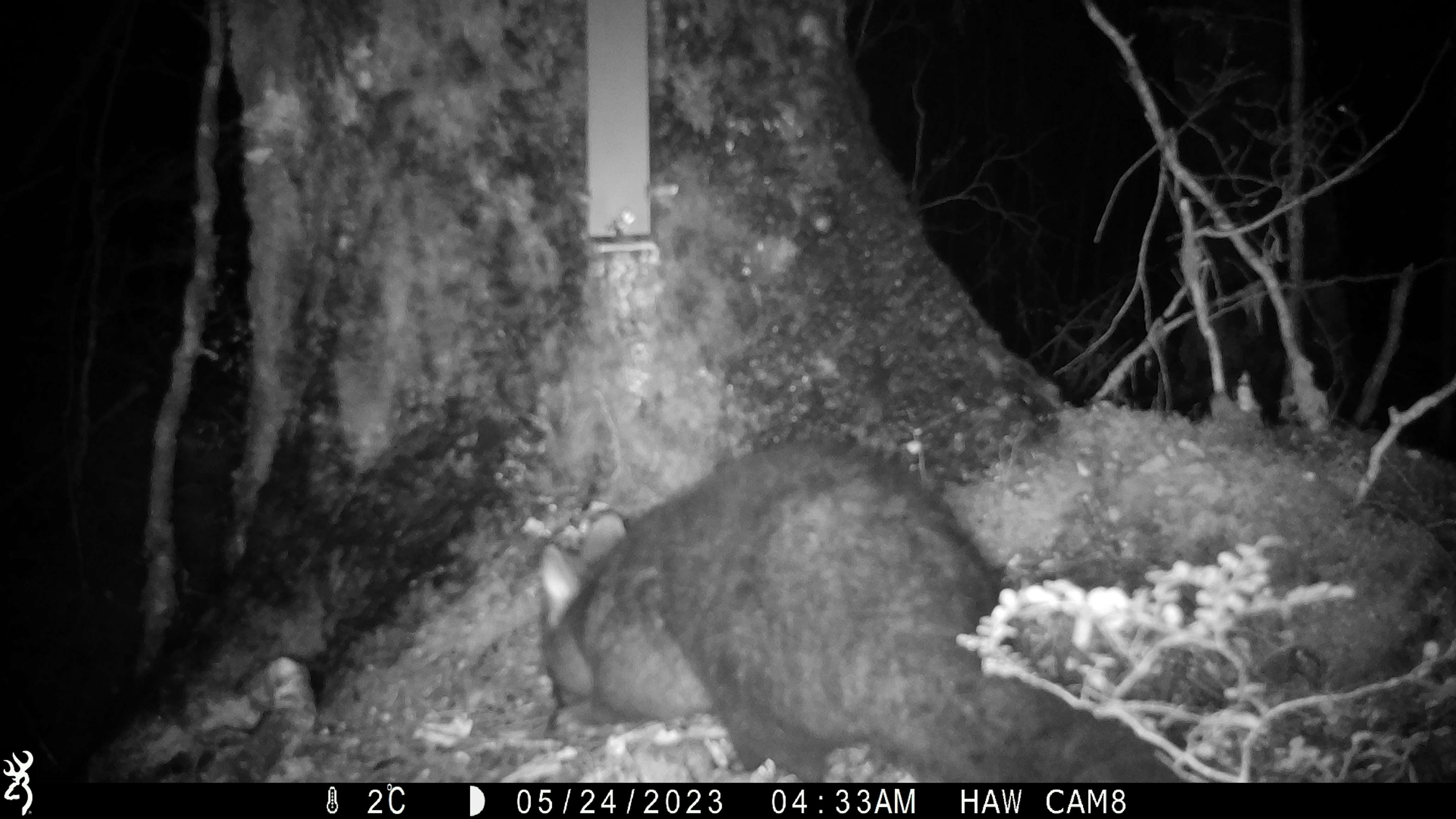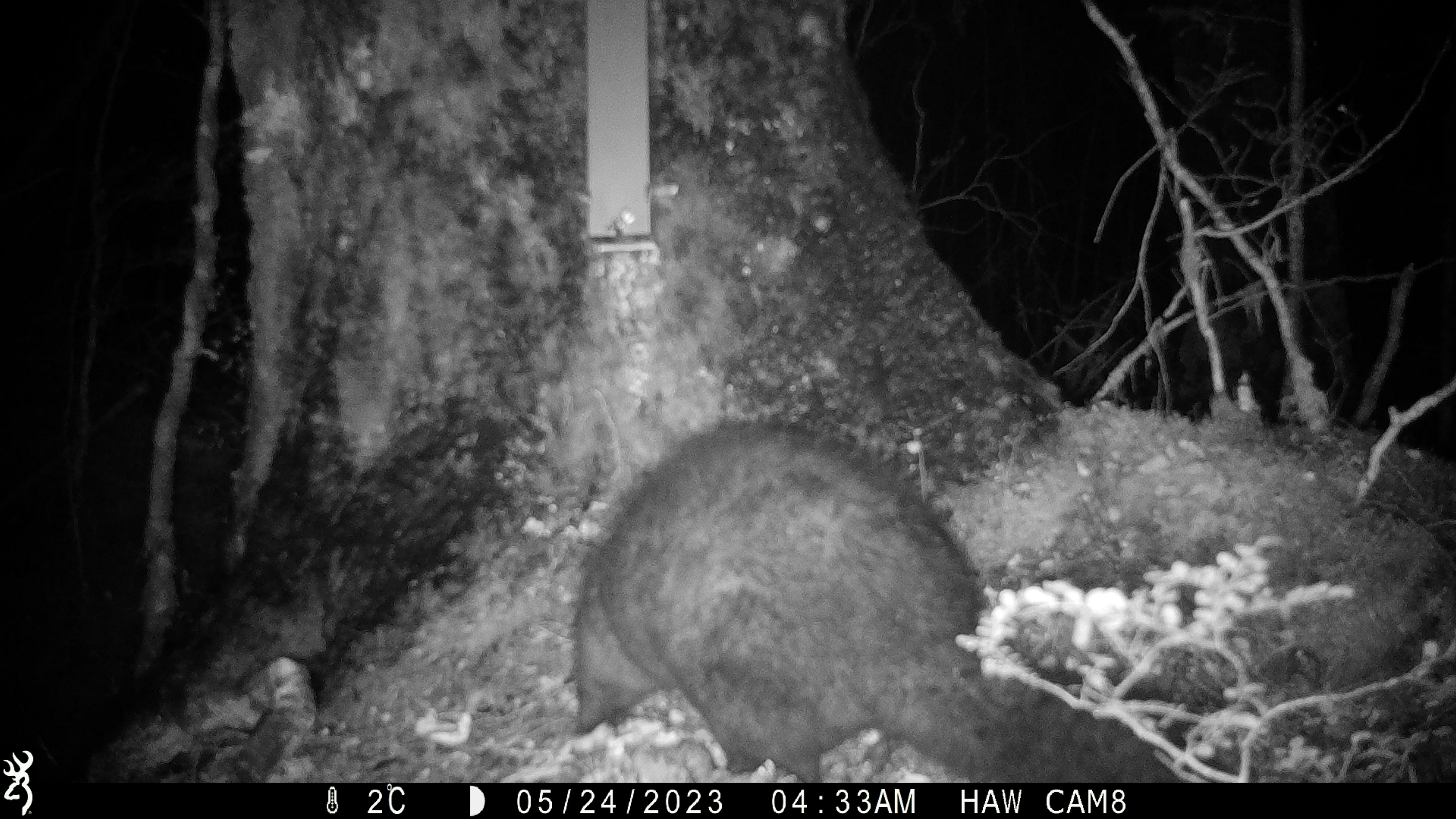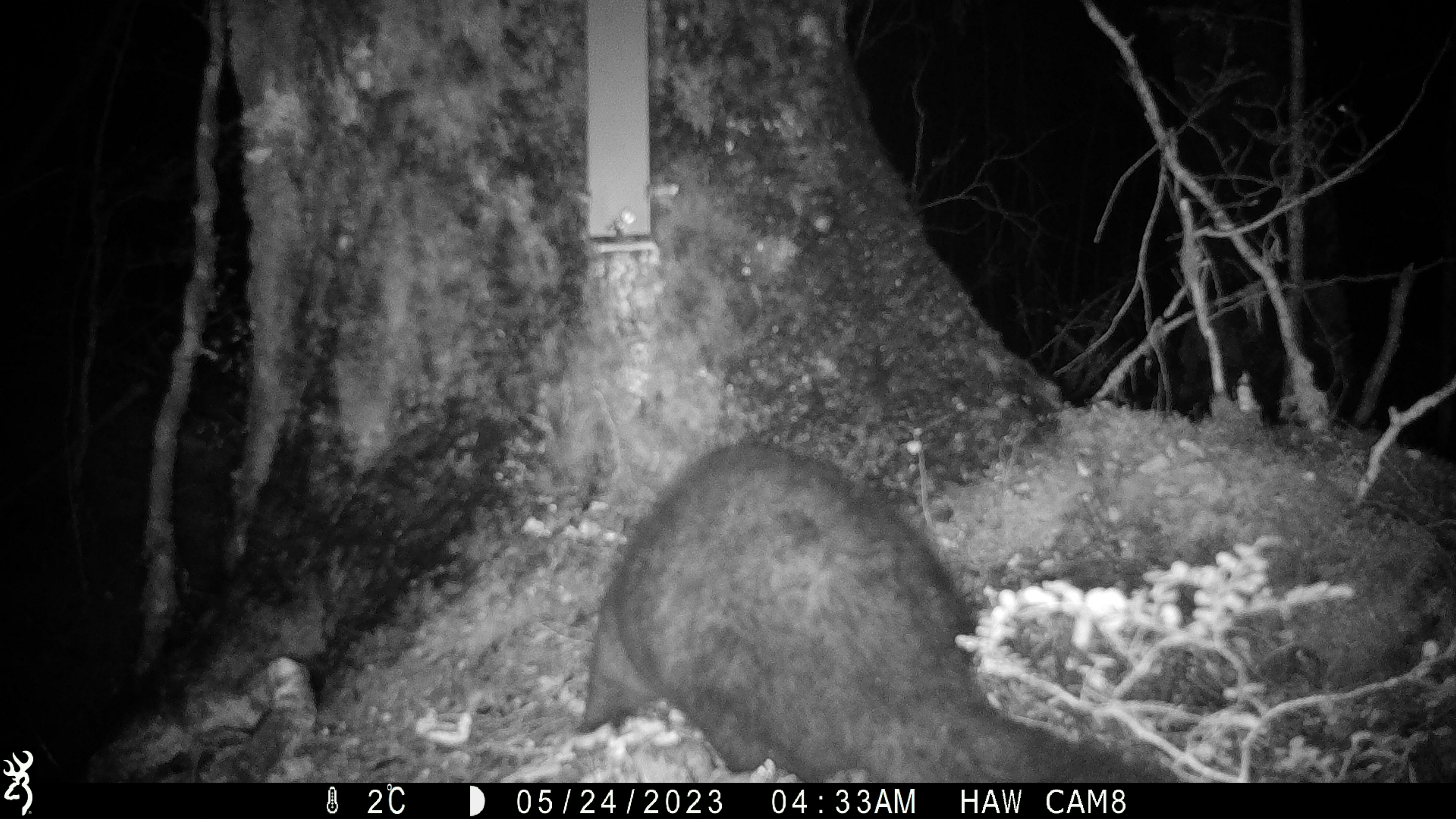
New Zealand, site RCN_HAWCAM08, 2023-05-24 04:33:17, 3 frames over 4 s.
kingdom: Animalia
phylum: Chordata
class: Mammalia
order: Diprotodontia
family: Phalangeridae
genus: Trichosurus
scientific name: Trichosurus vulpecula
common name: common brushtail possum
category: possum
Possum (common brushtail possum) (Trichosurus vulpecula).